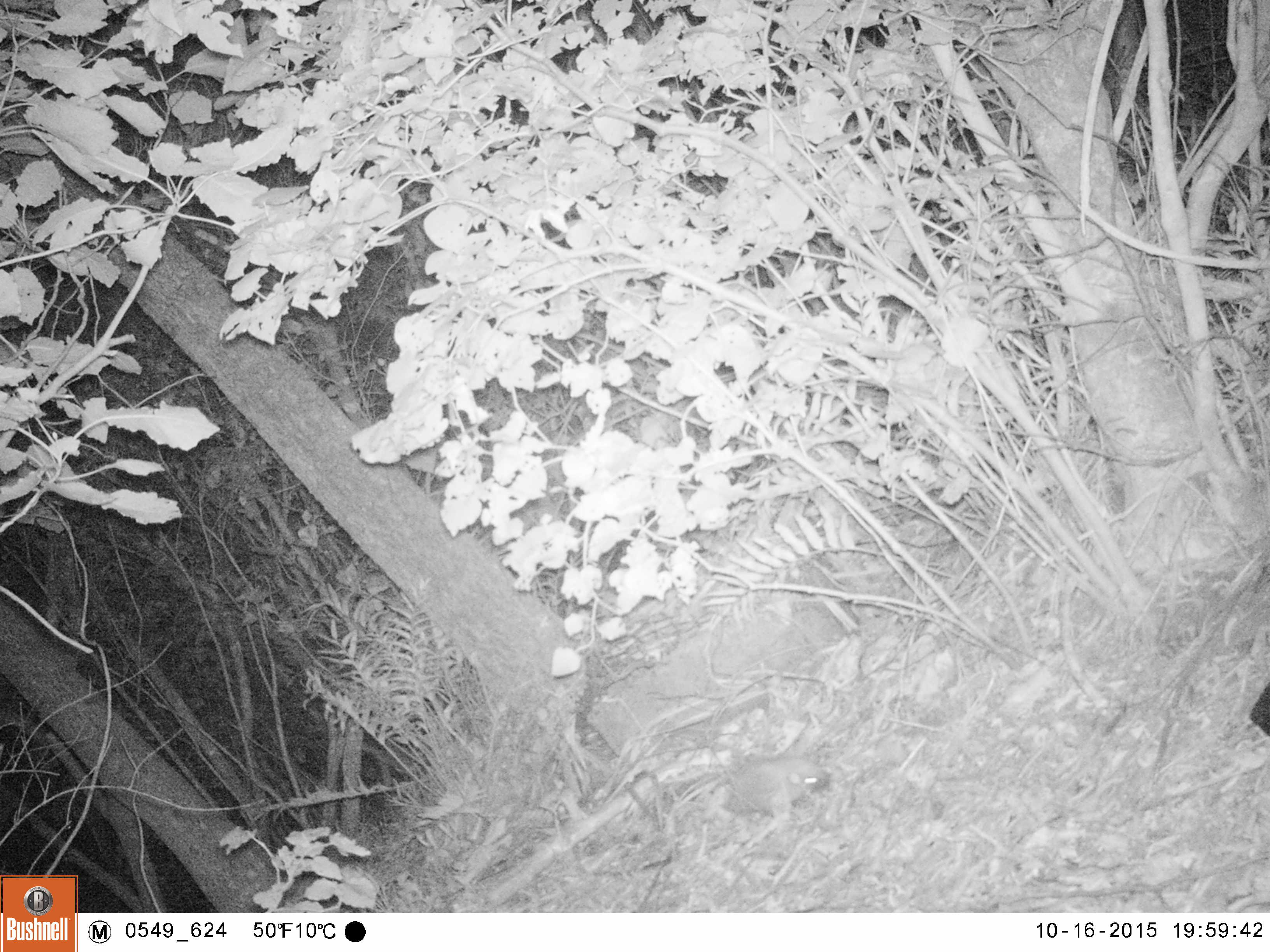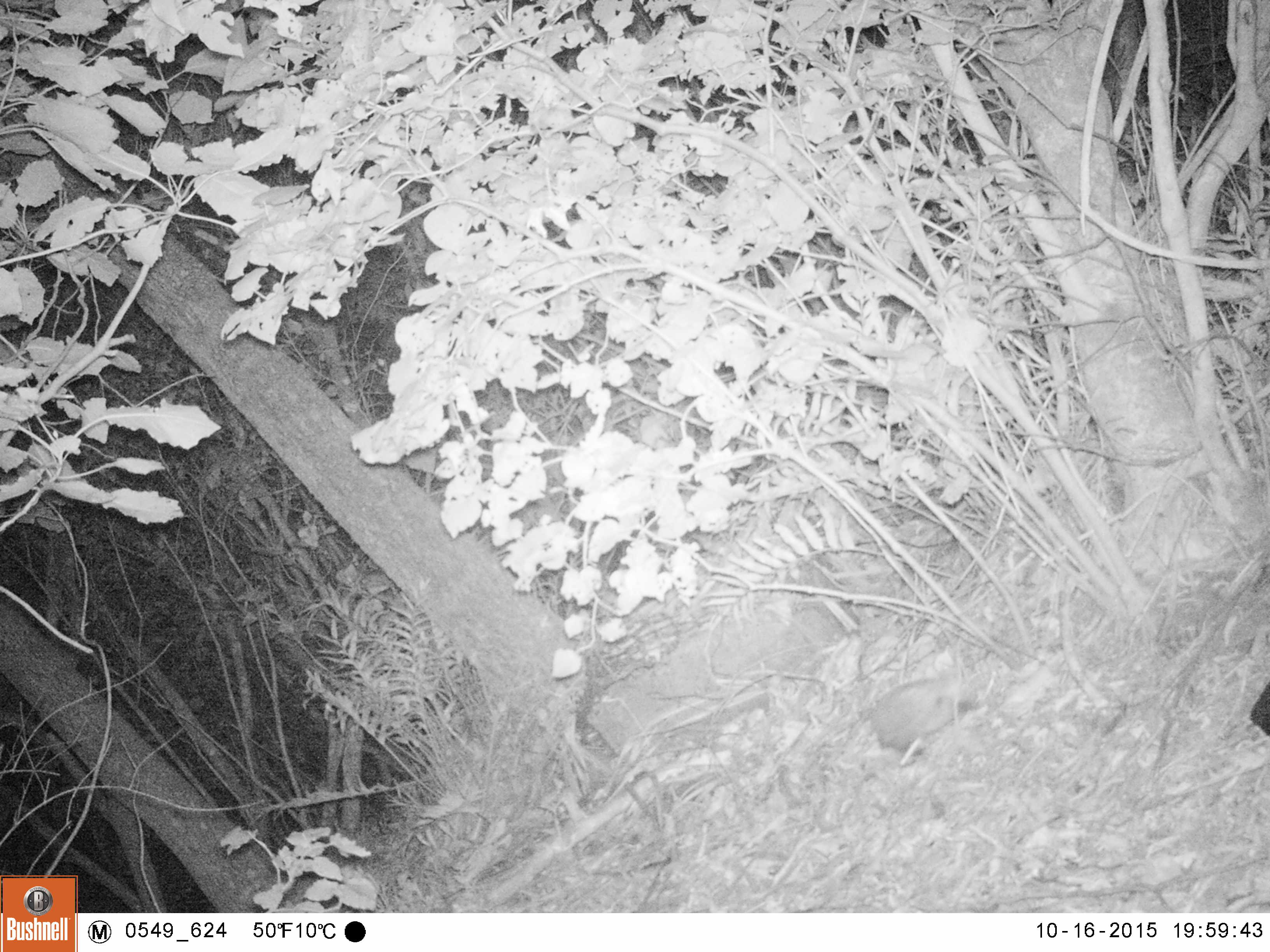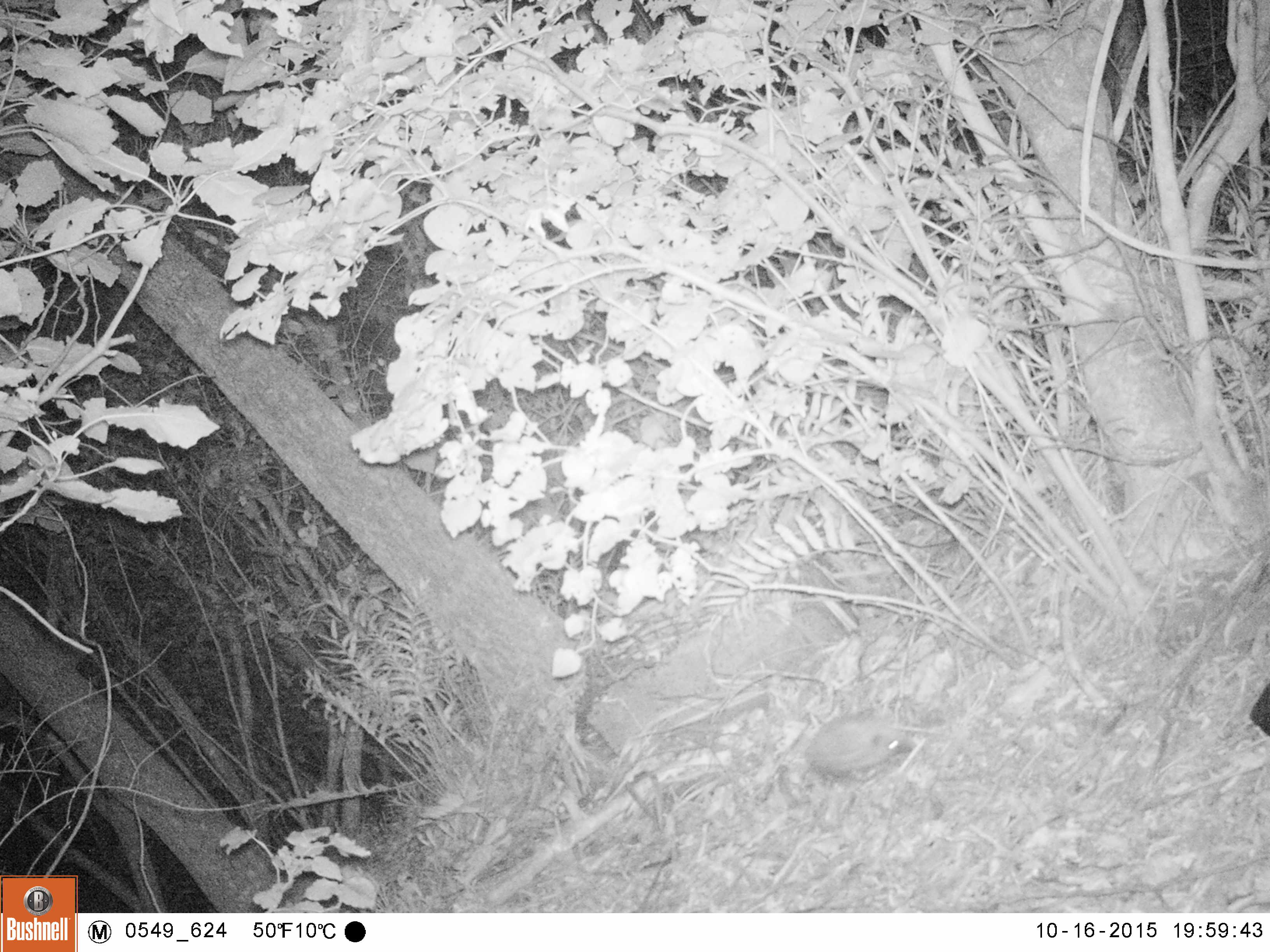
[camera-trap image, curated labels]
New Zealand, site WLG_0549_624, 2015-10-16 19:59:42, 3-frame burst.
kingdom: Animalia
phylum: Chordata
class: Mammalia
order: Eulipotyphla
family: Erinaceidae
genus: Erinaceus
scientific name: Erinaceus europaeus europaeus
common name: european hedgehog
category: hedgehog